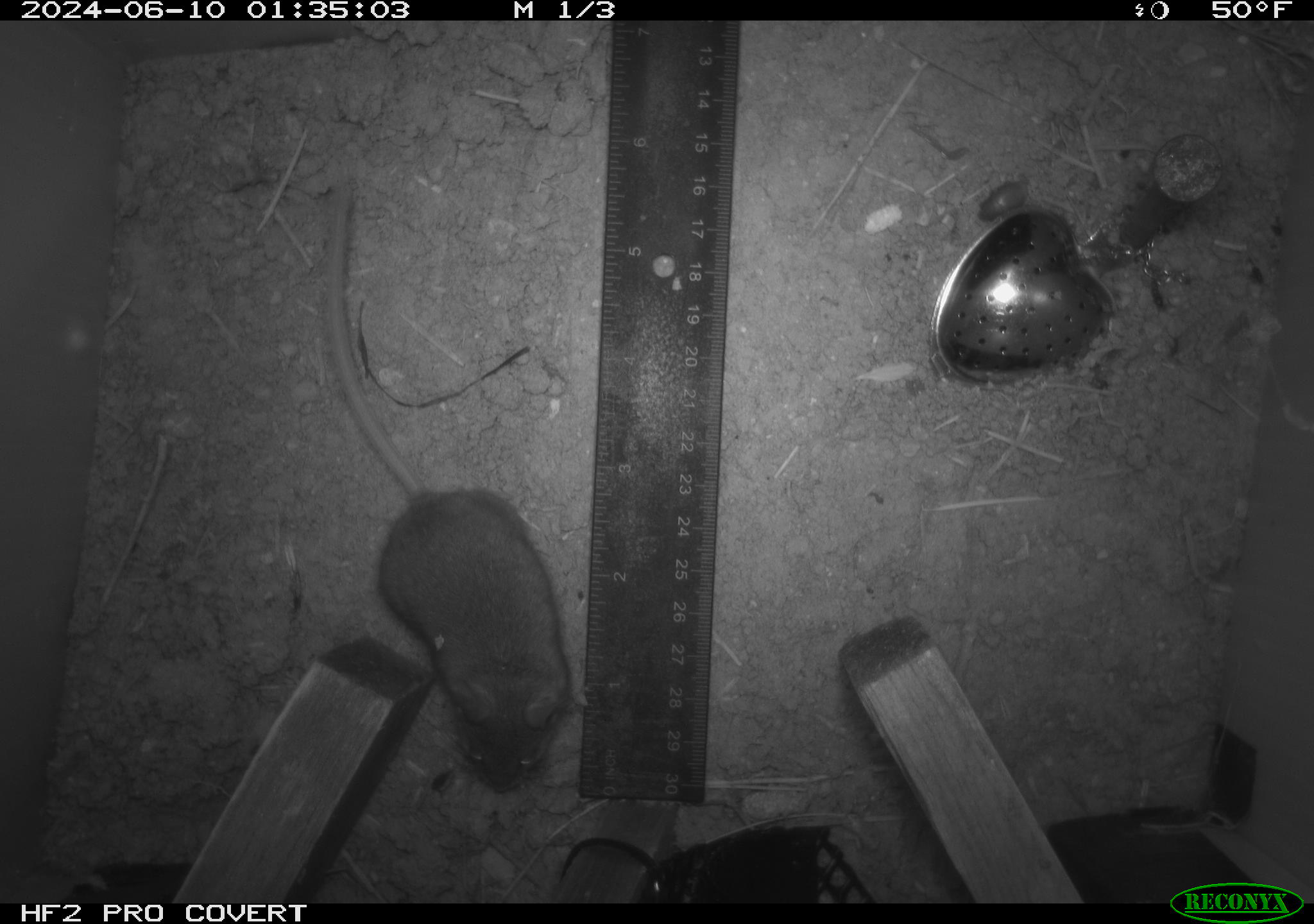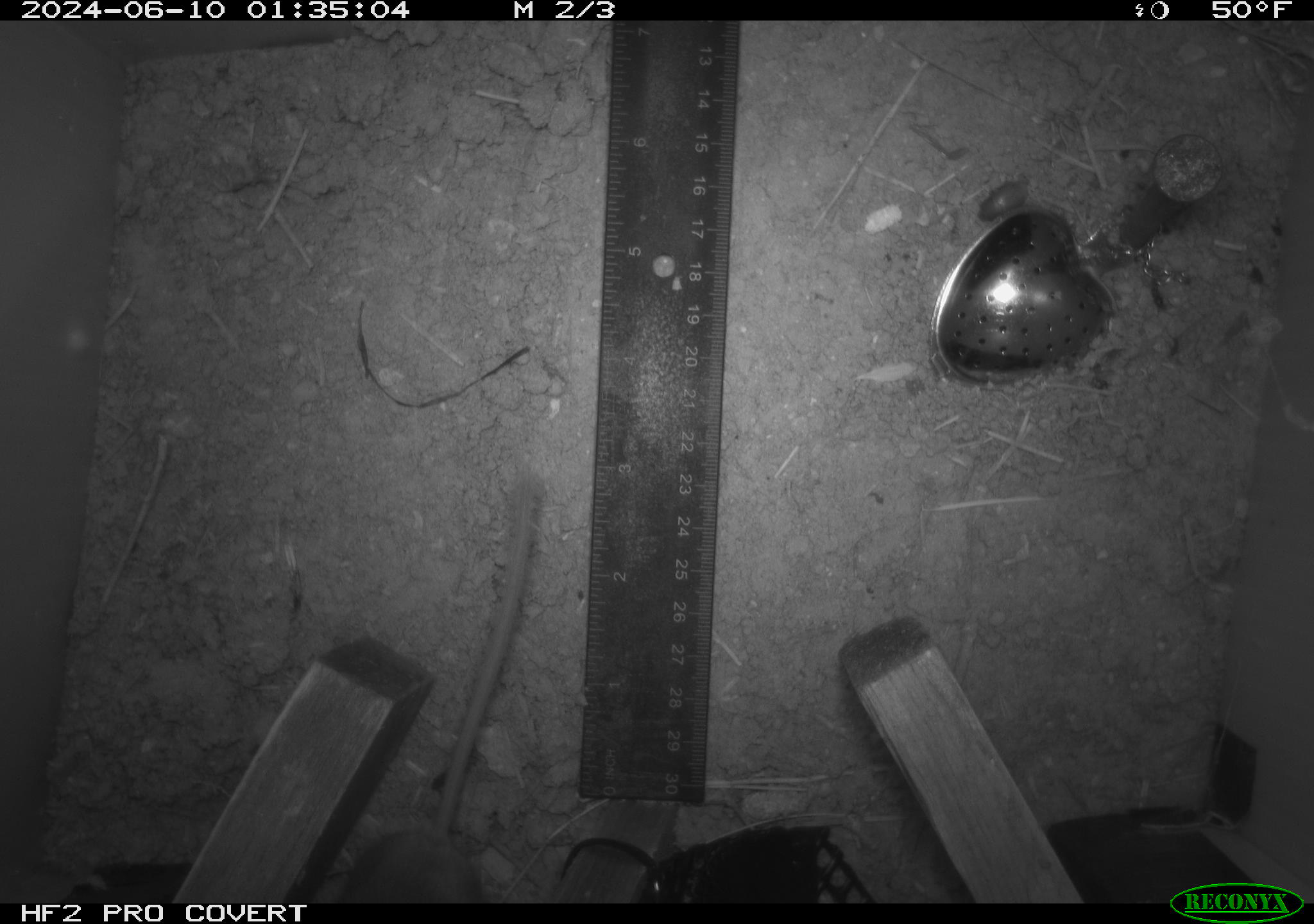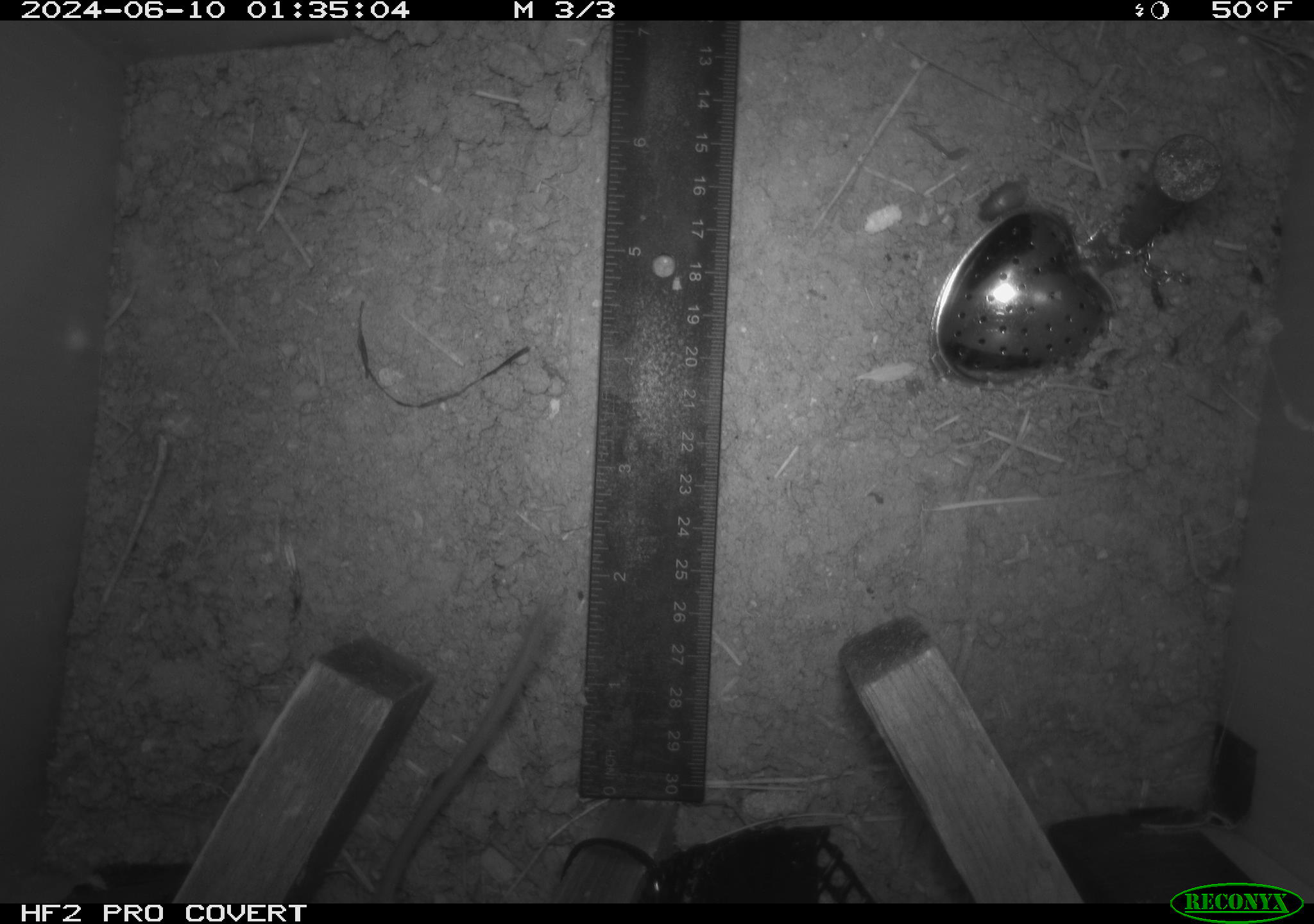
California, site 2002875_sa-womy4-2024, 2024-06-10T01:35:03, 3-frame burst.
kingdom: Animalia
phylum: Chordata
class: Mammalia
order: Rodentia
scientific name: Rodentia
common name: mouse species